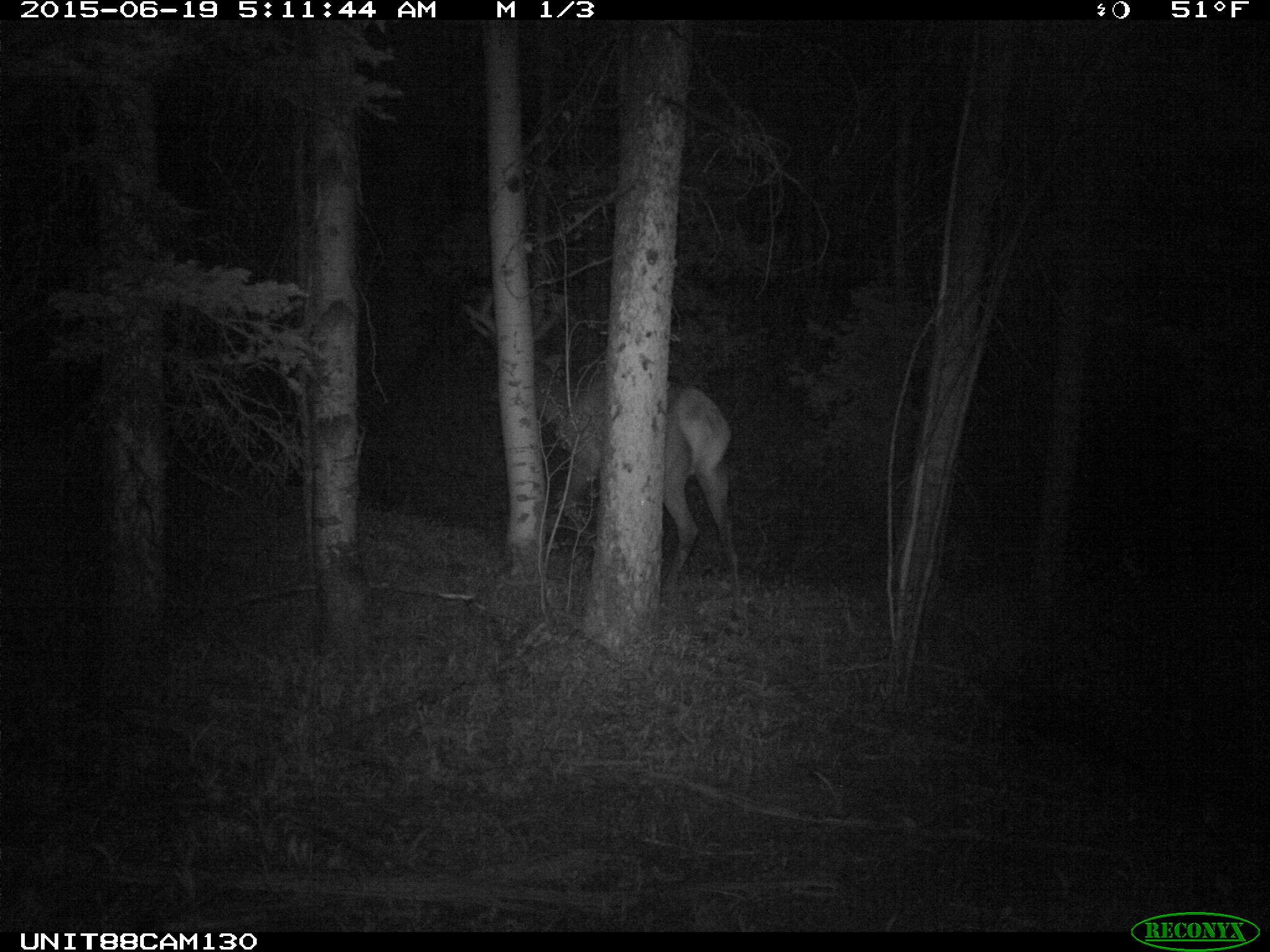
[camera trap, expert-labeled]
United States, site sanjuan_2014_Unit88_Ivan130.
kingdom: Animalia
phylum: Chordata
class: Mammalia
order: Artiodactyla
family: Cervidae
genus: Cervus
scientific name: Cervus elaphus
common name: red deer